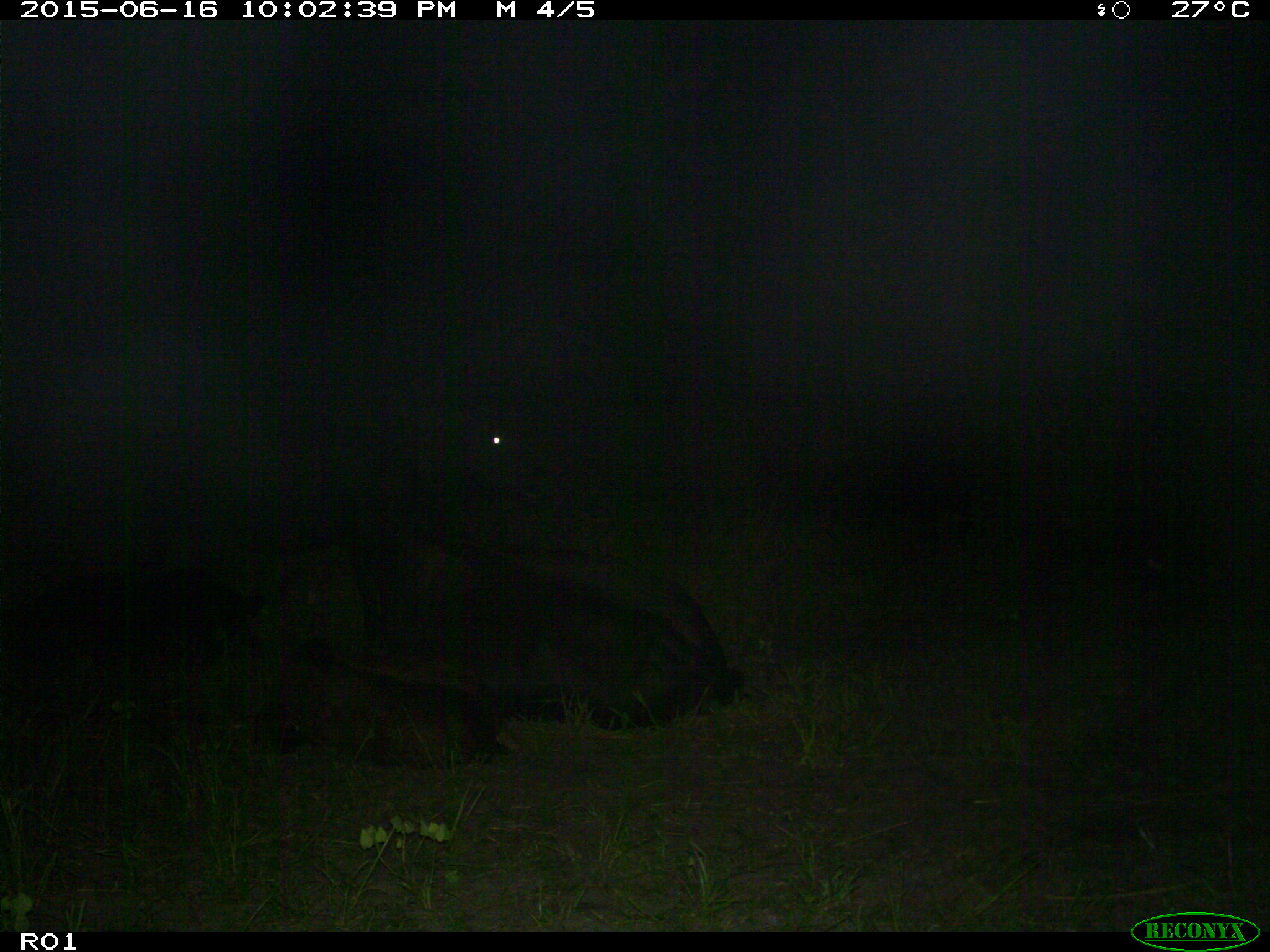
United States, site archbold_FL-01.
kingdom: Animalia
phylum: Chordata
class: Mammalia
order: Artiodactyla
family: Bovidae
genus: Bos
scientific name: Bos taurus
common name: domestic cow